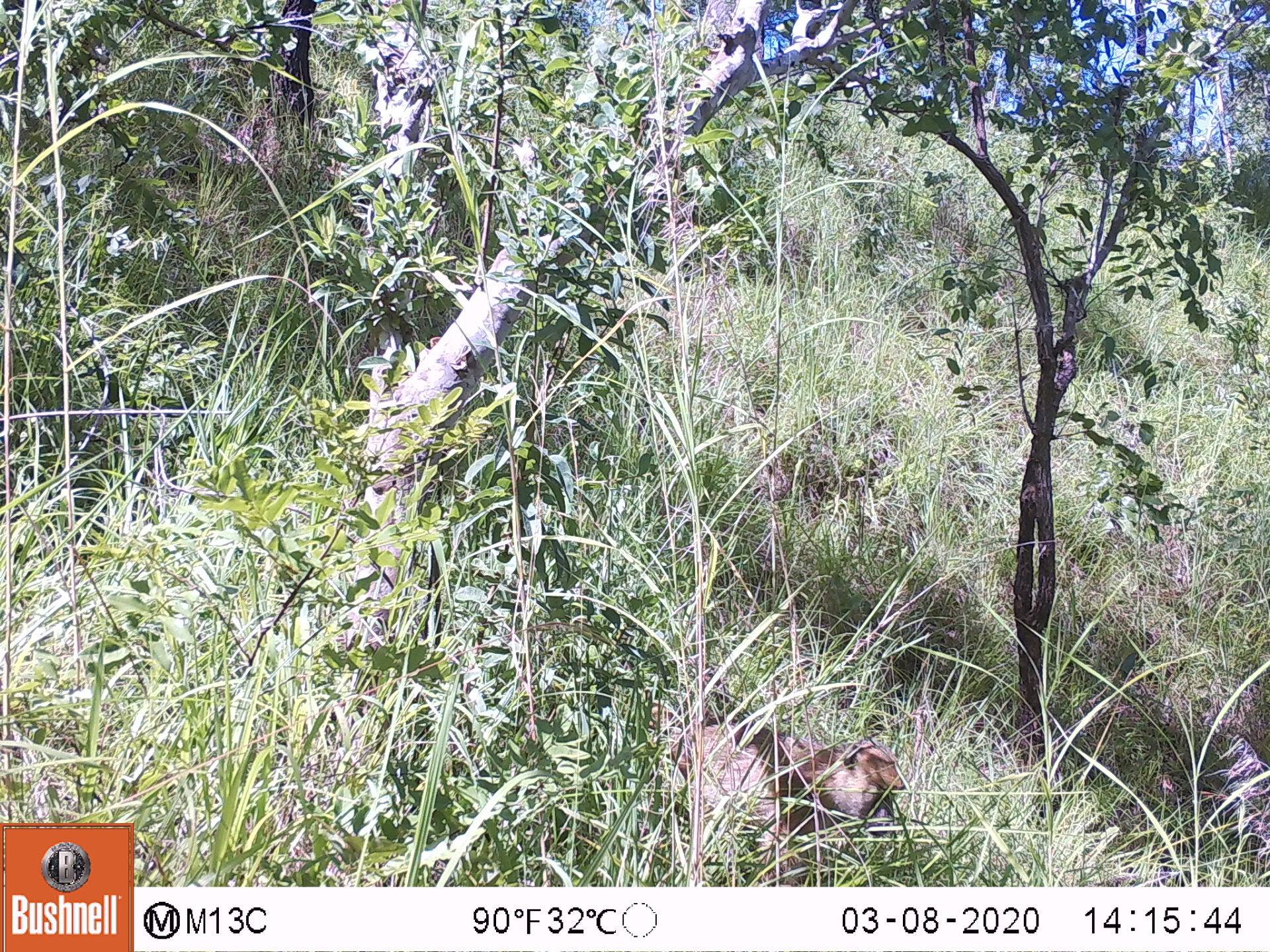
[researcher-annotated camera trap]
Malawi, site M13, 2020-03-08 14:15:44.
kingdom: Animalia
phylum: Chordata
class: Mammalia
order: Primates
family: Cercopithecidae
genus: Papio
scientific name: Papio cynocephalus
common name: yellow baboon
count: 1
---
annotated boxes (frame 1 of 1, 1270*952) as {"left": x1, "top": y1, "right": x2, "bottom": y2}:
yellow baboon: {"left": 641, "top": 695, "right": 904, "bottom": 878}